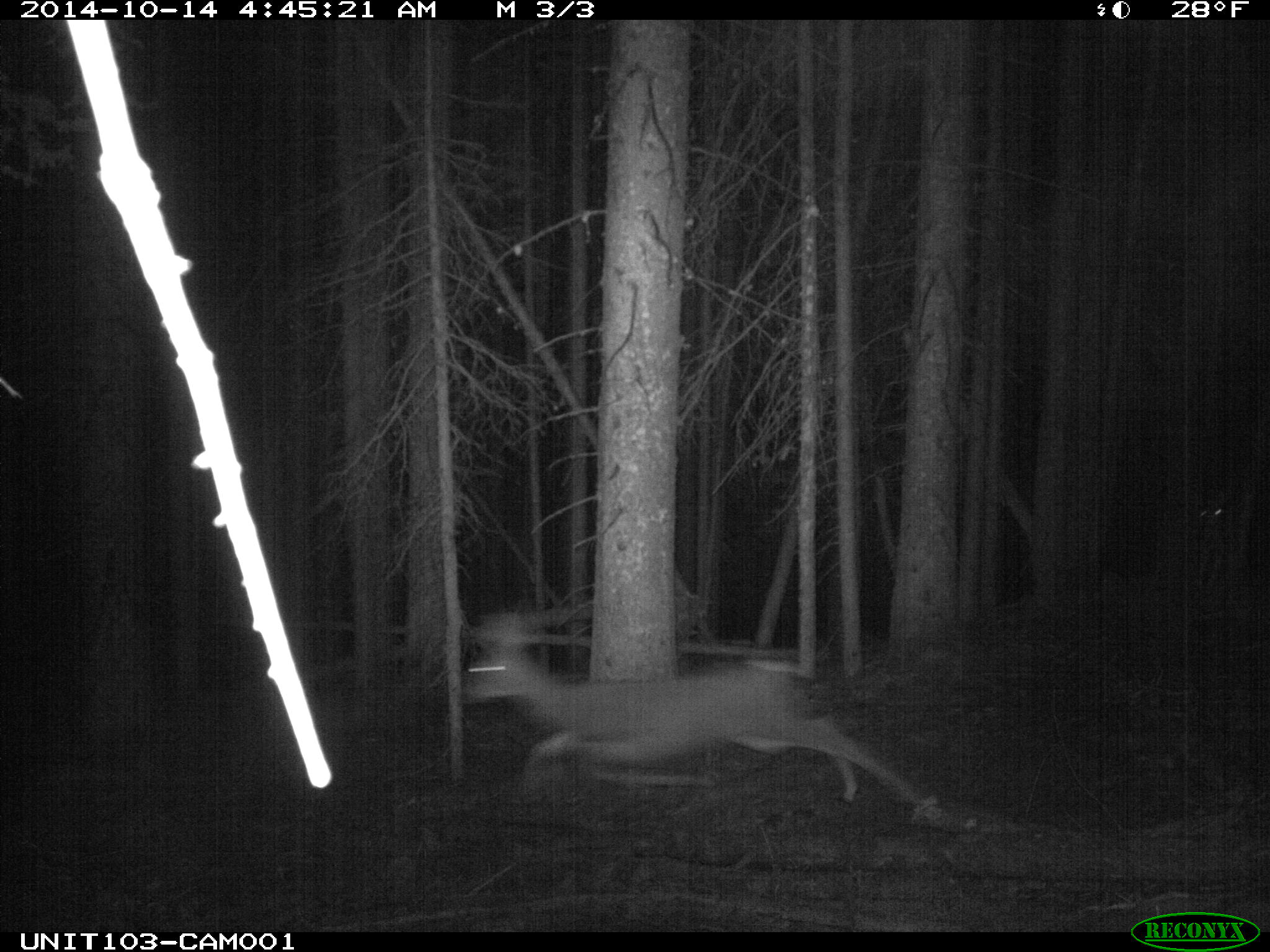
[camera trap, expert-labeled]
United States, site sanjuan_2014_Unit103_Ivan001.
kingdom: Animalia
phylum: Chordata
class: Mammalia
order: Artiodactyla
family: Cervidae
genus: Odocoileus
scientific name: Odocoileus hemionus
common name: mule deer